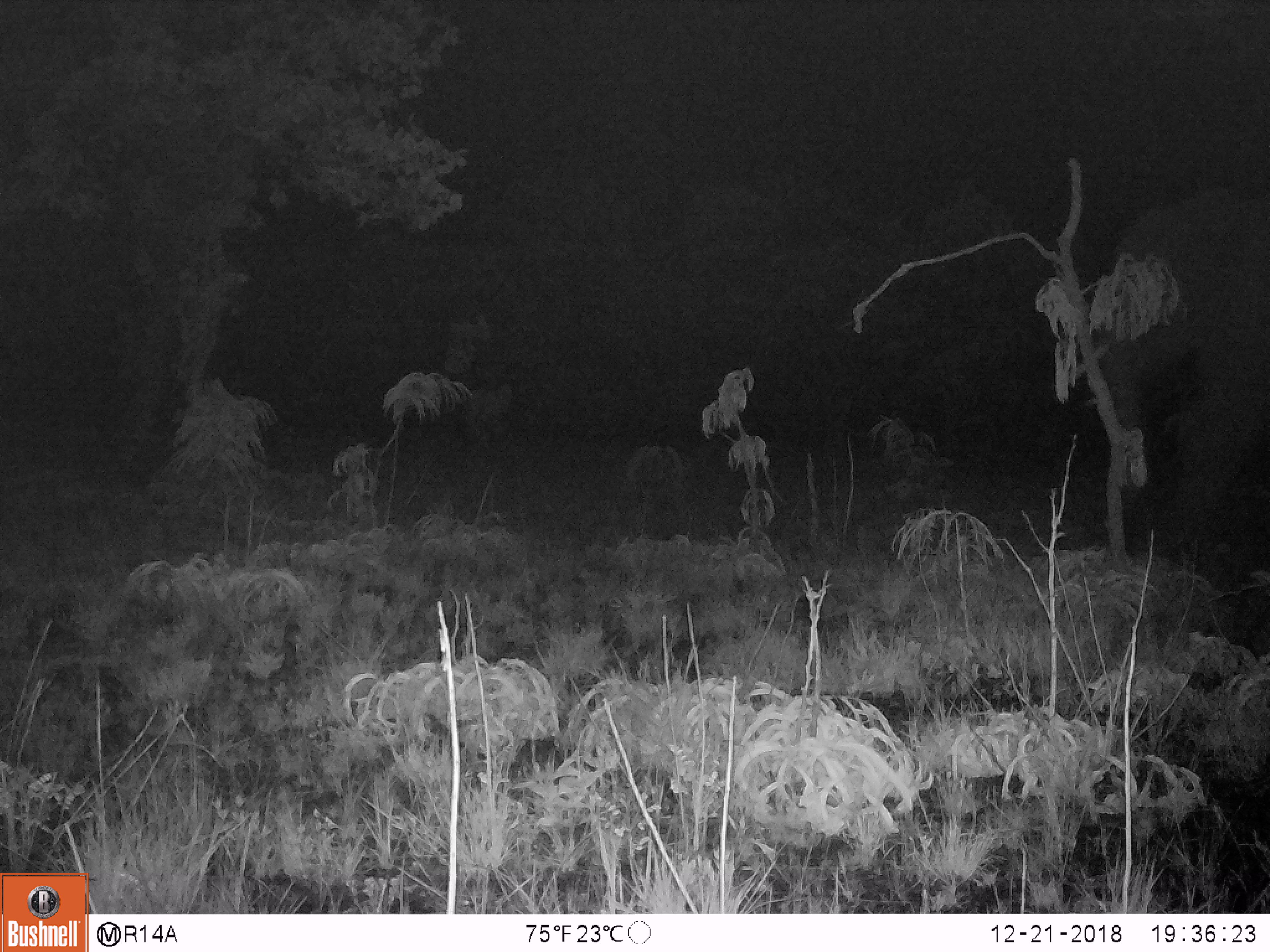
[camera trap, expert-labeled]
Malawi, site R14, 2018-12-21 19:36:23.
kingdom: Animalia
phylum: Chordata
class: Mammalia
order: Proboscidea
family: Elephantidae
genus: Loxodonta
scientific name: Loxodonta africana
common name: african savanna elephant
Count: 1.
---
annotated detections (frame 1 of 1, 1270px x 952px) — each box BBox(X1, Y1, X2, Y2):
african savanna elephant: BBox(1086, 180, 1270, 566)